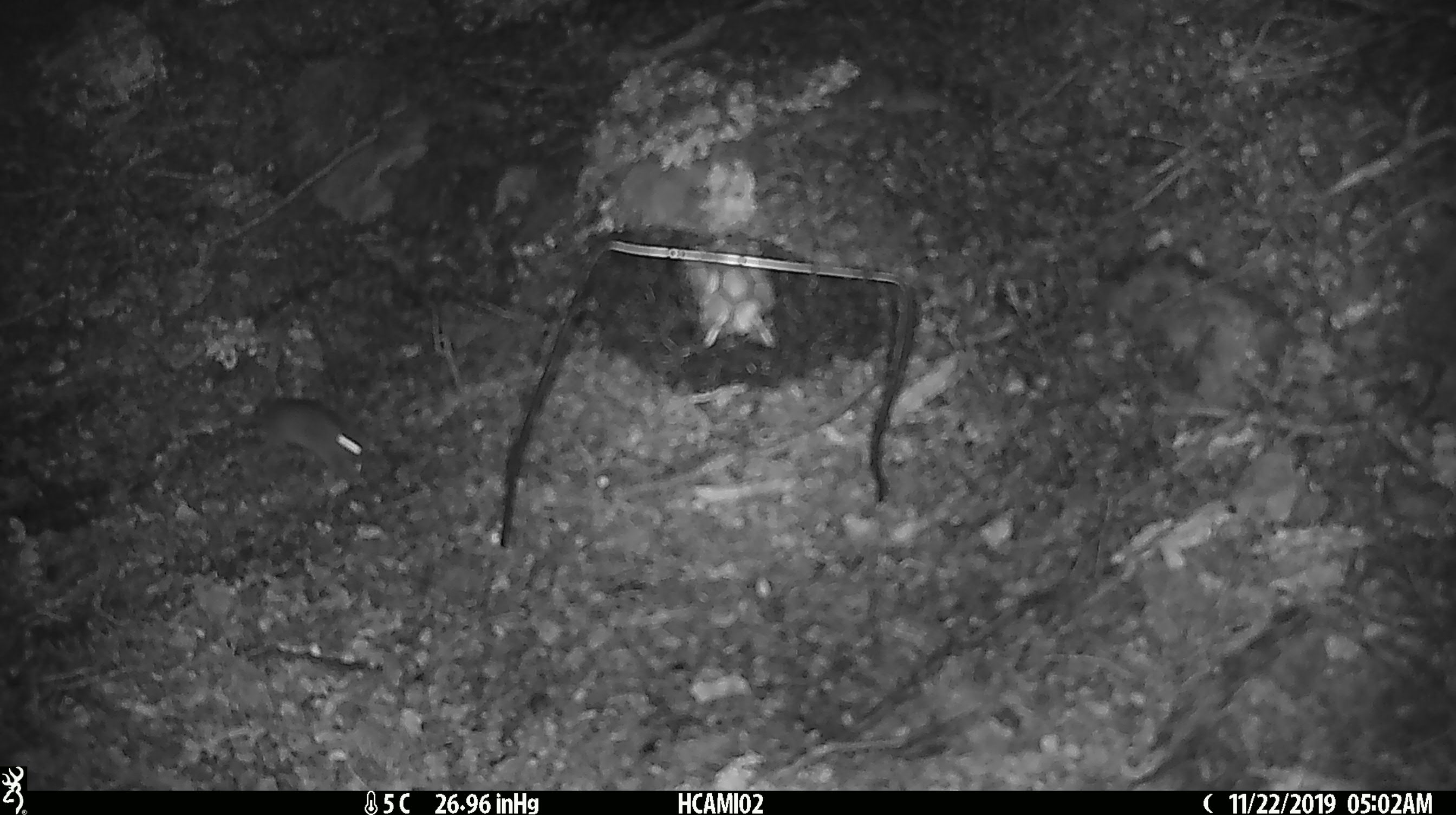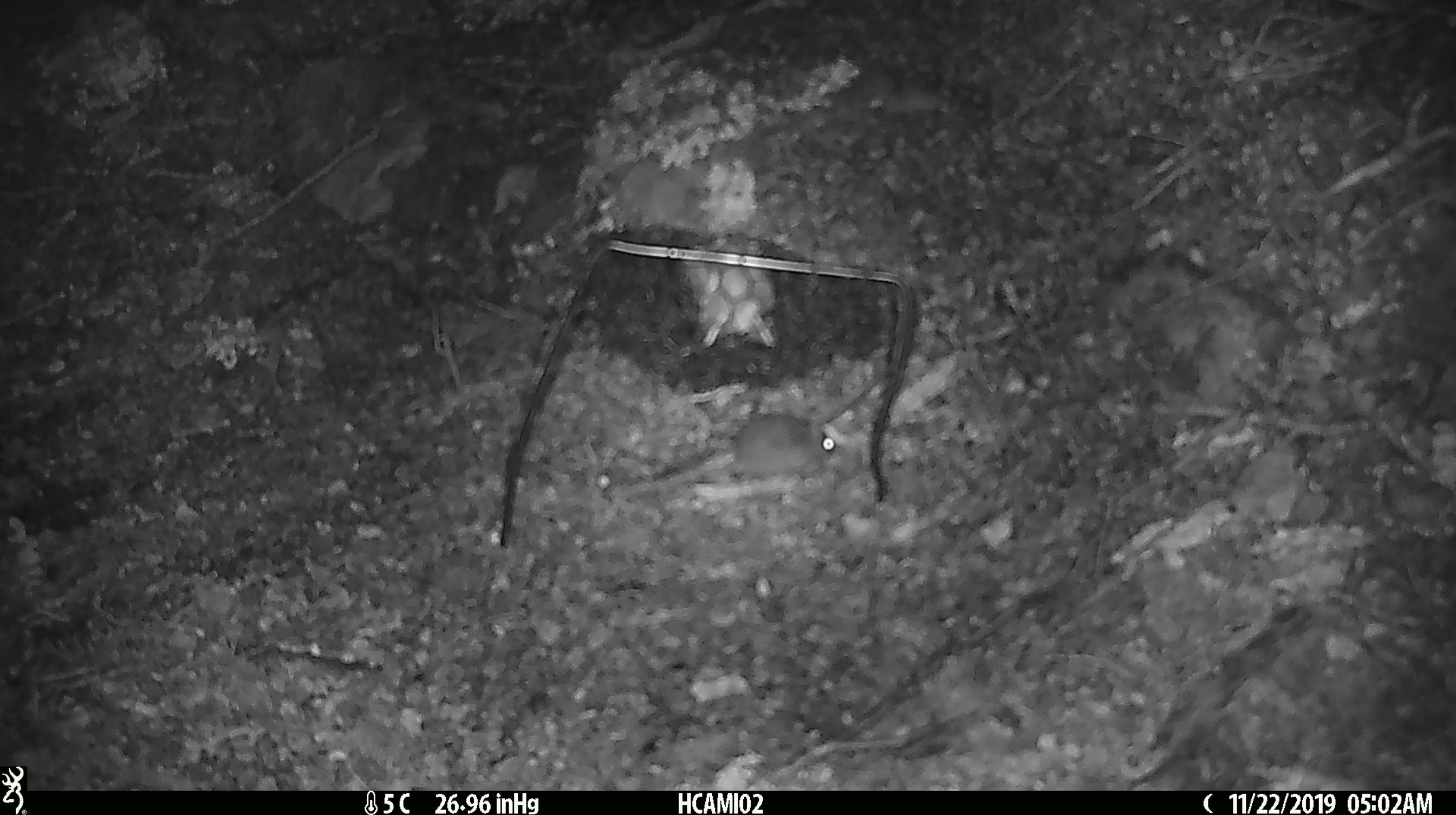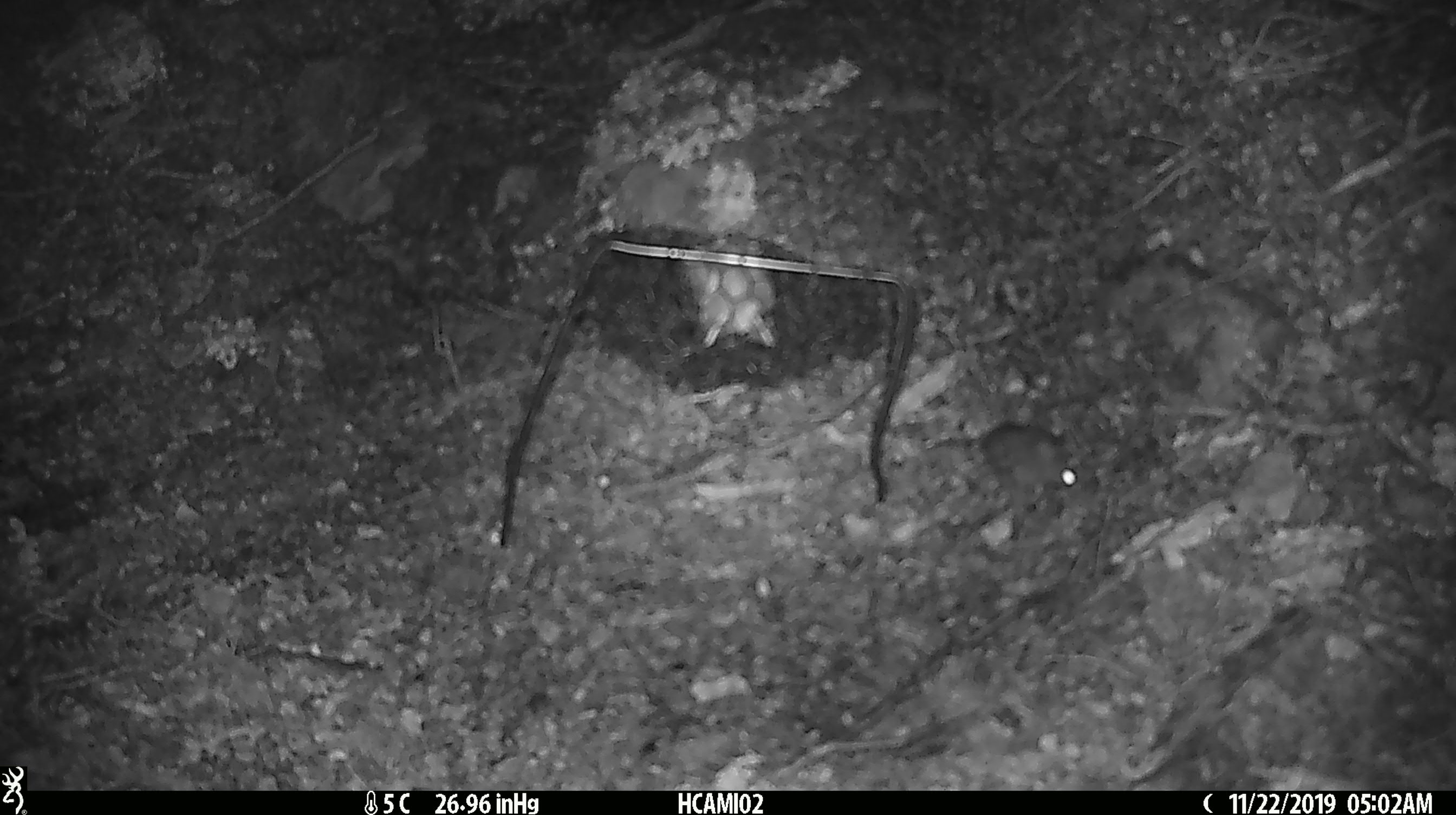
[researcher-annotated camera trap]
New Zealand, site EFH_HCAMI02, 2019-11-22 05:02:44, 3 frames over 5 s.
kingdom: Animalia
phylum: Chordata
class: Mammalia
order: Rodentia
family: Muridae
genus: Mus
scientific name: Mus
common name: mouse